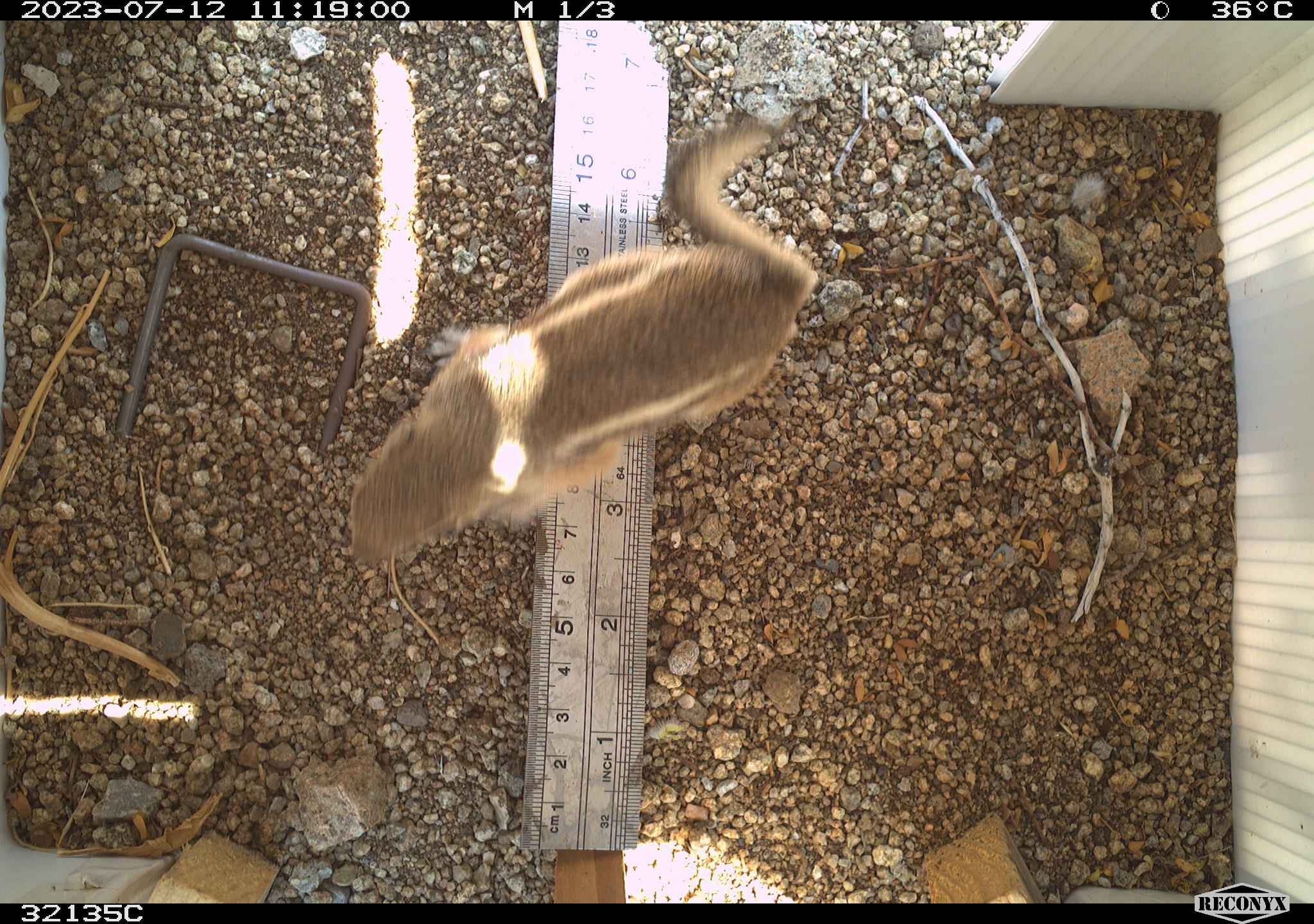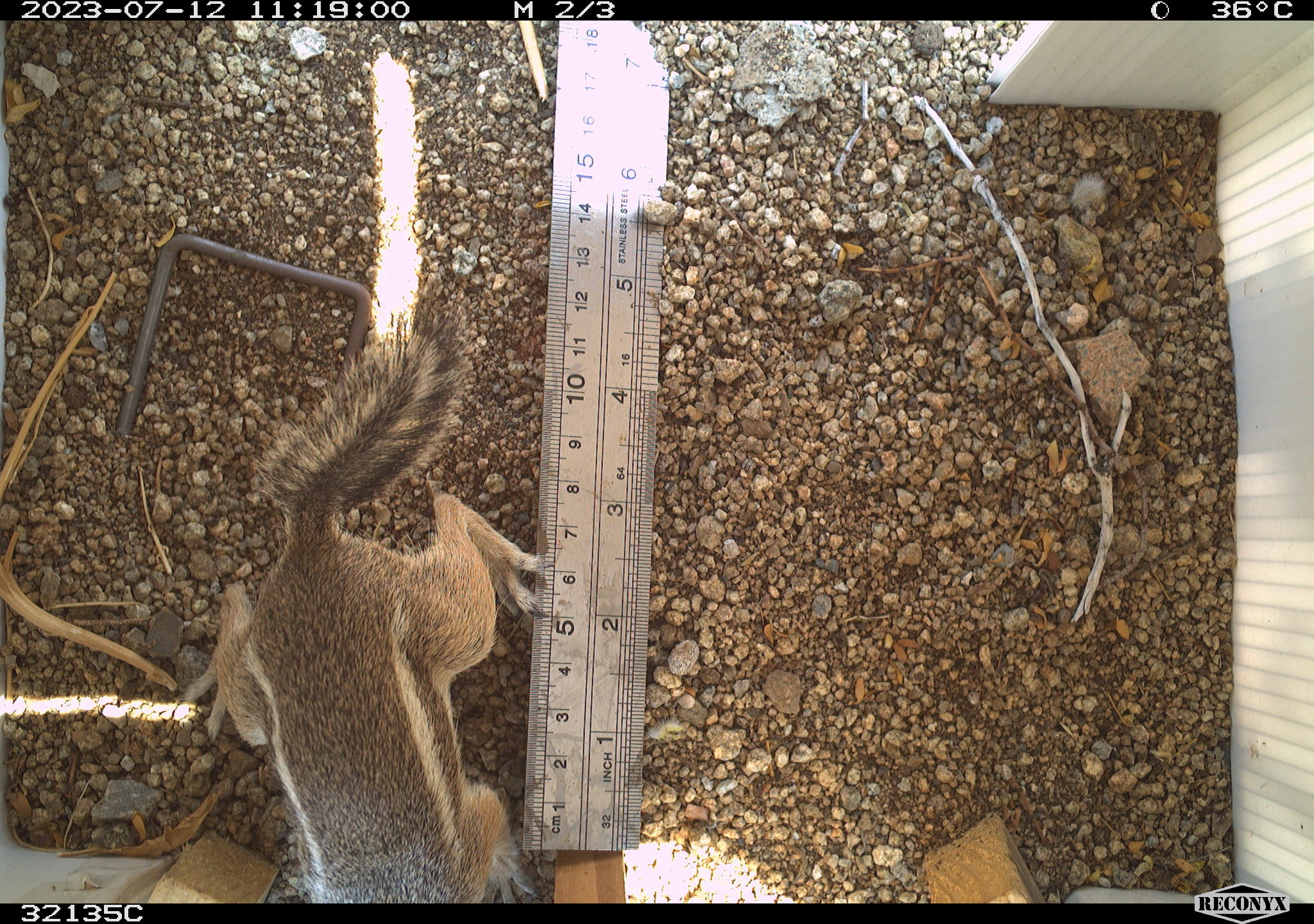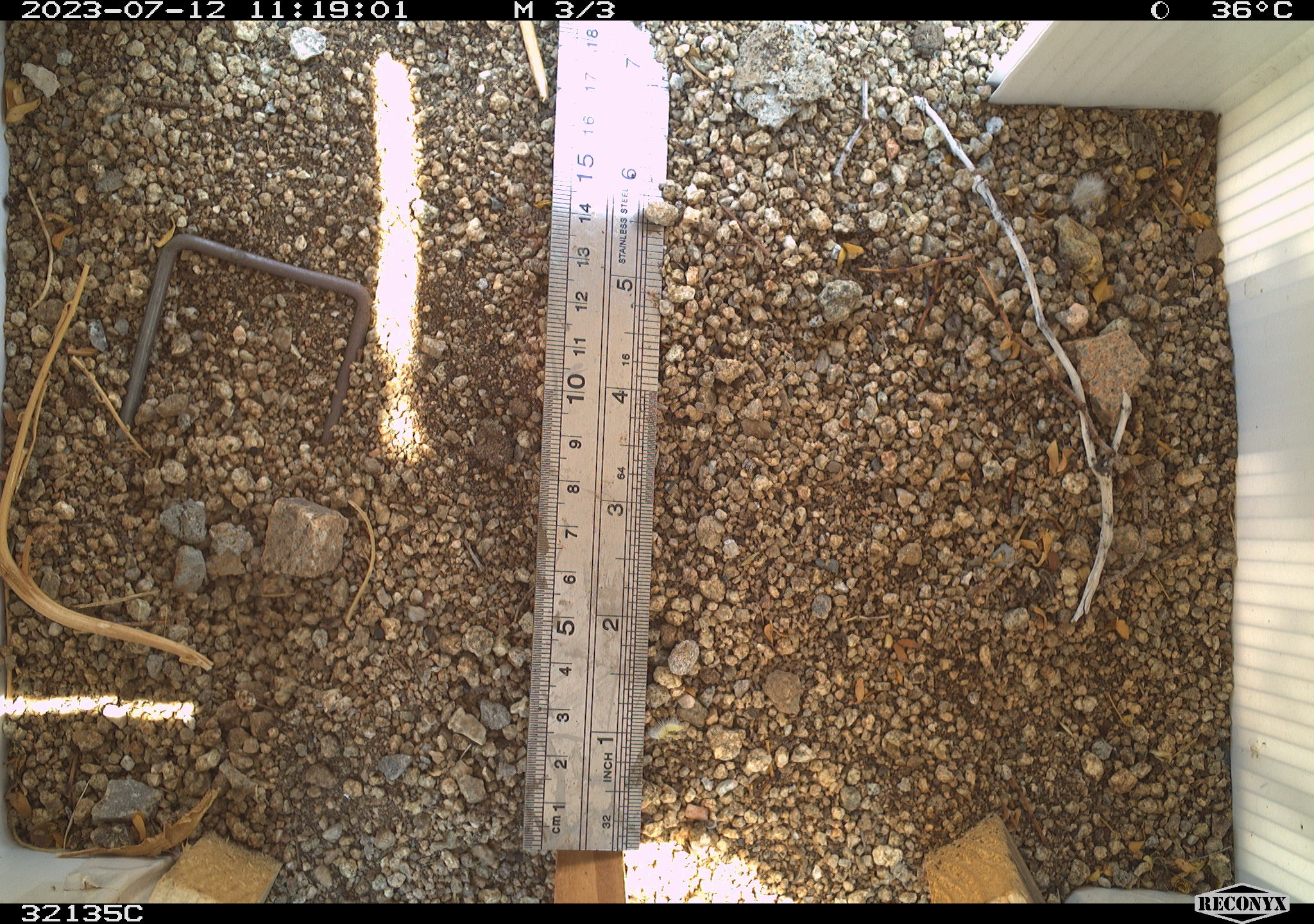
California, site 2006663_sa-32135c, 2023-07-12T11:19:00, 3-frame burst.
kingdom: Animalia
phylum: Chordata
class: Mammalia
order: Rodentia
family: Sciuridae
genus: Ammospermophilus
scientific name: Ammospermophilus leucurus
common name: white-tailed antelope squirrel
White-tailed antelope squirrel (Ammospermophilus leucurus).